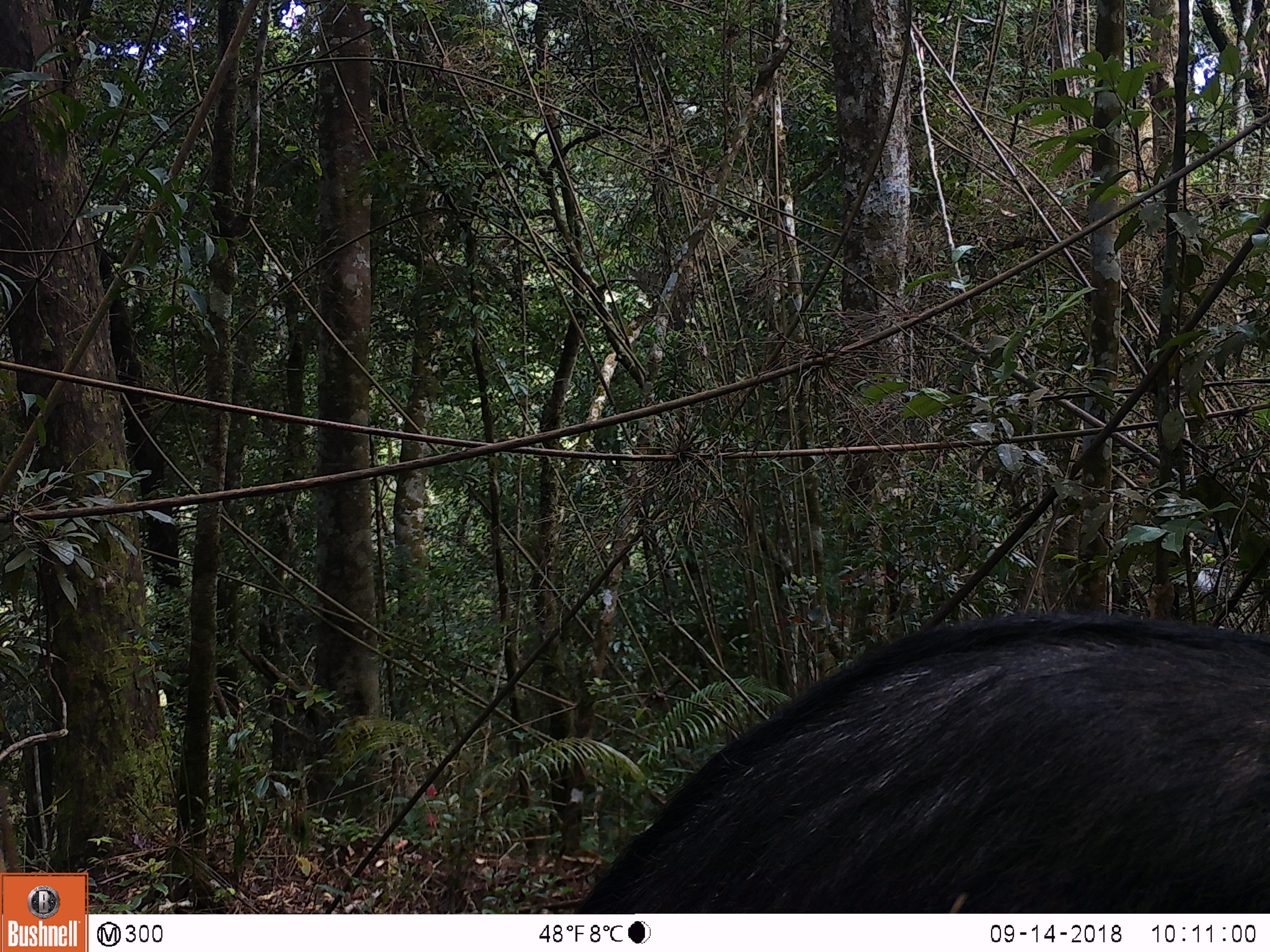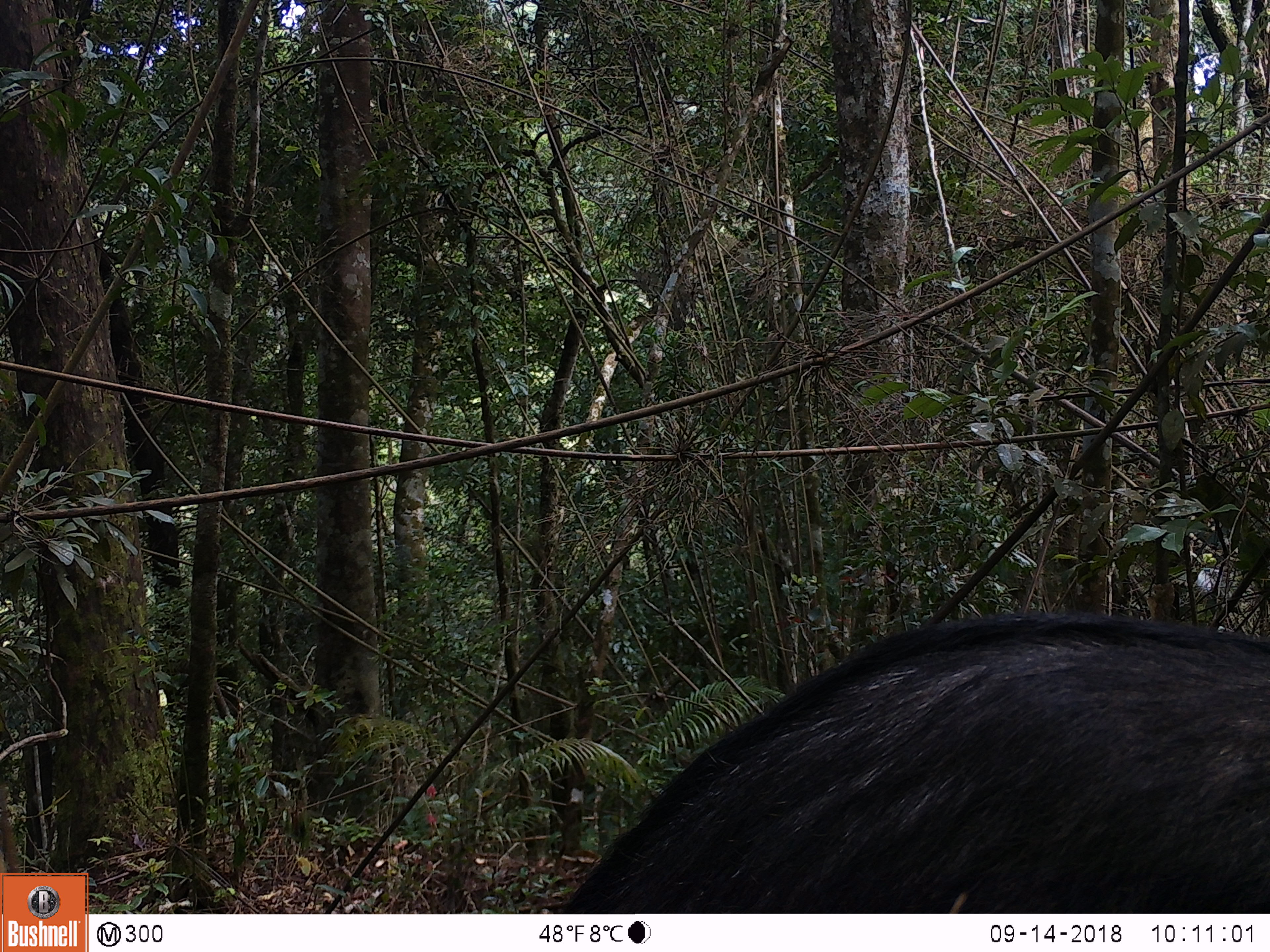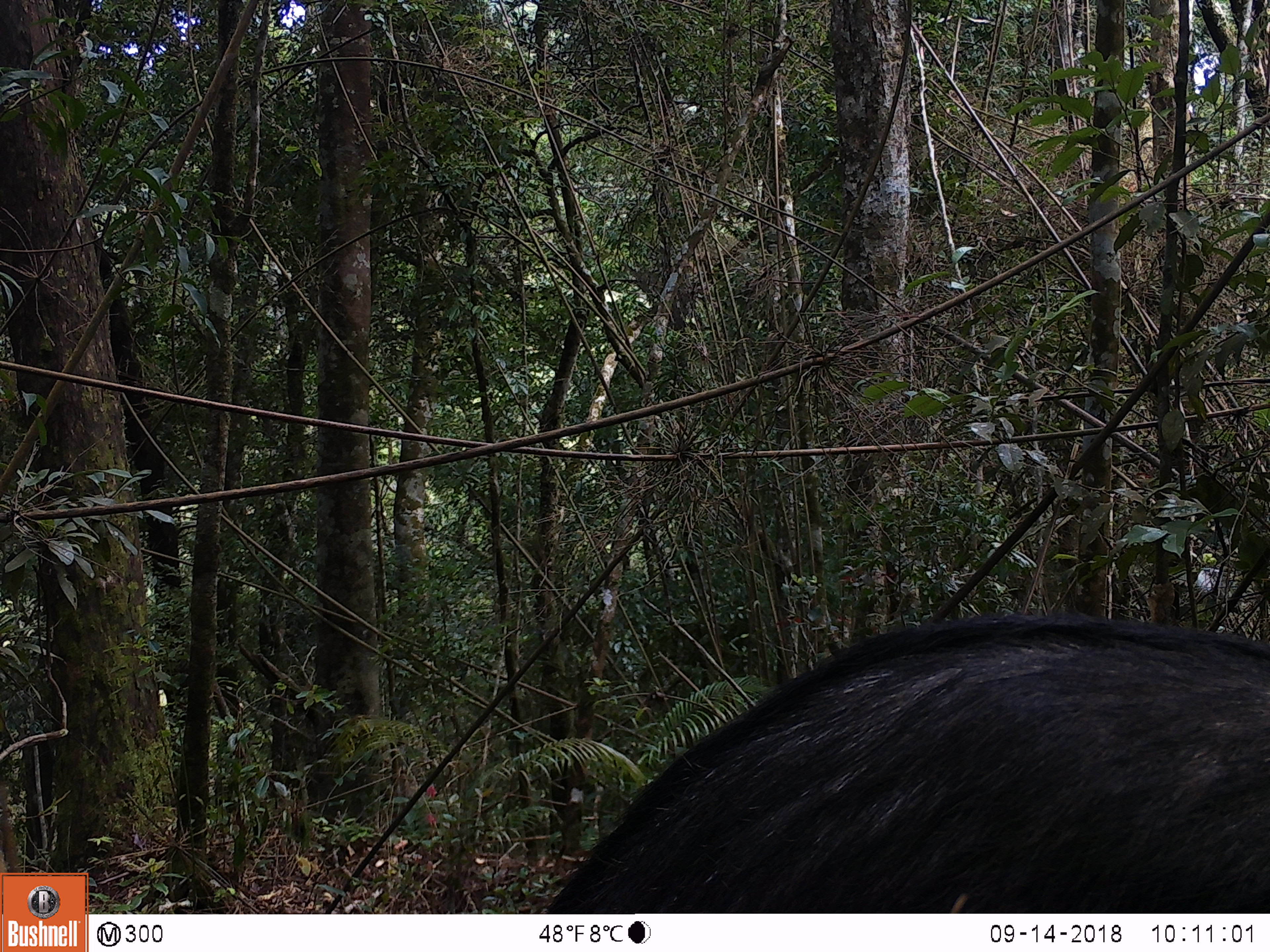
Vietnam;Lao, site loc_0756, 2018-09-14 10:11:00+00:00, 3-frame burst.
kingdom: Animalia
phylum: Chordata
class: Mammalia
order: Artiodactyla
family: Bovidae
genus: Capricornis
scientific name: Capricornis sumatraensis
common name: chinese serow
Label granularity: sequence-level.